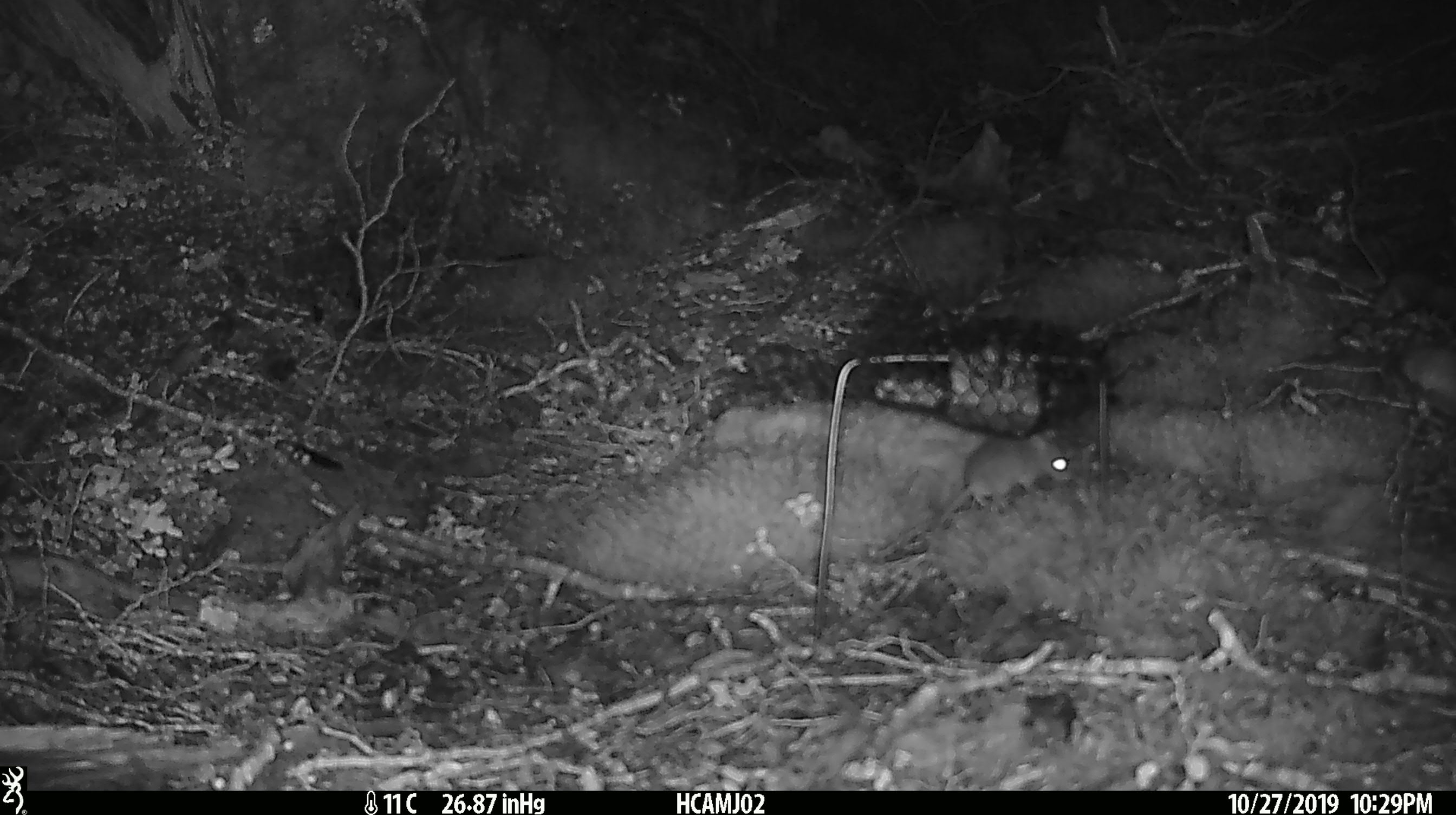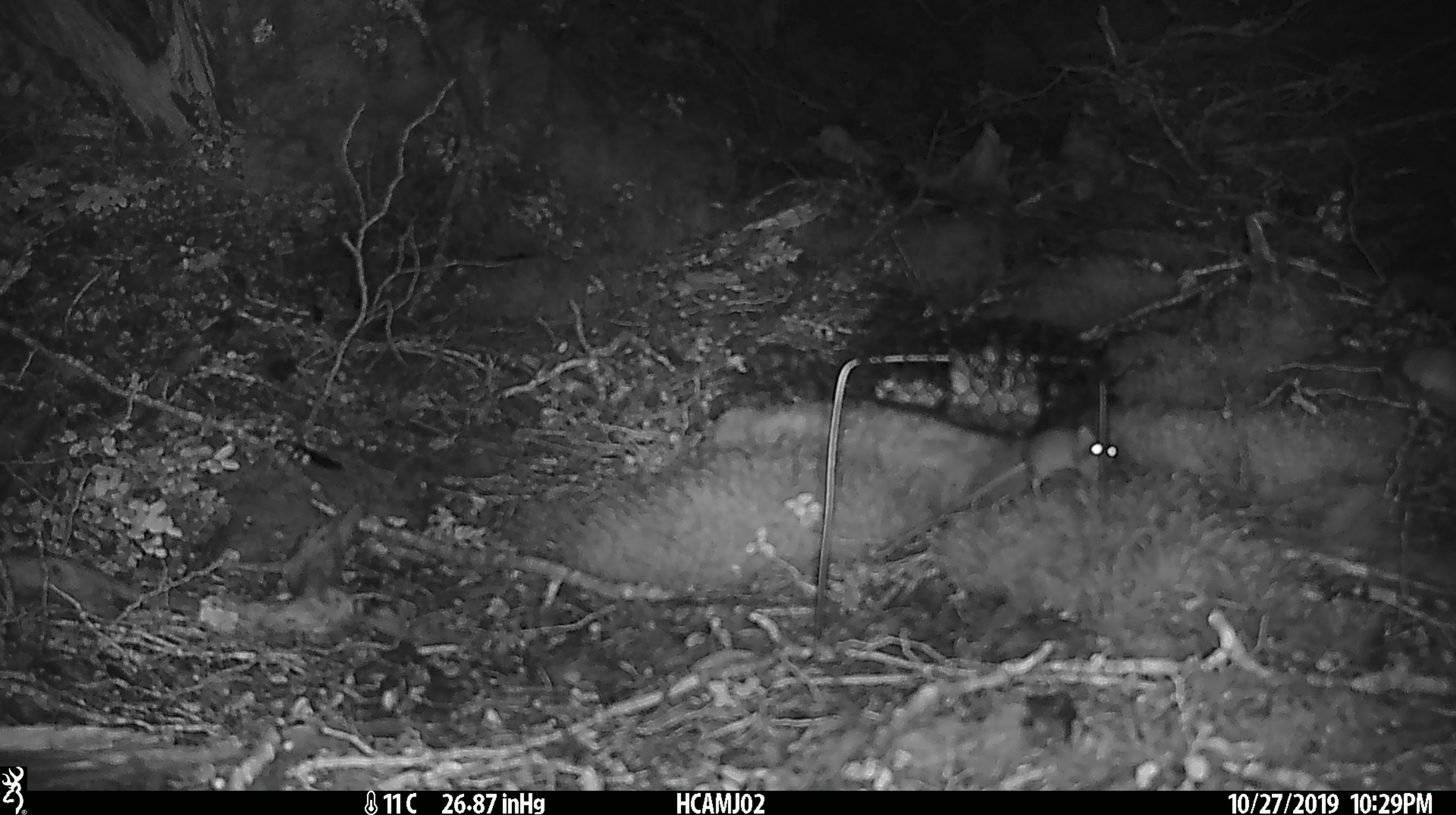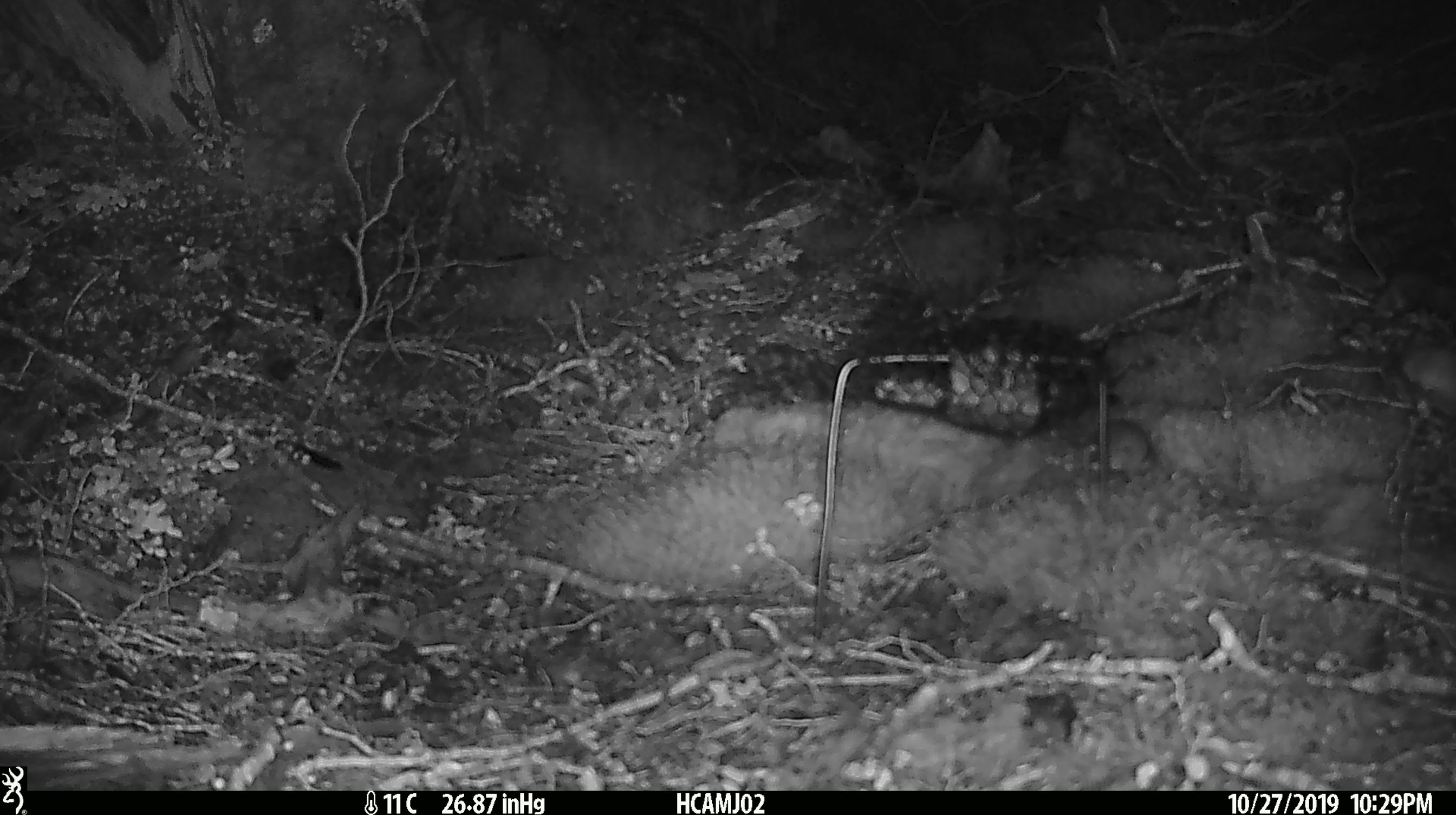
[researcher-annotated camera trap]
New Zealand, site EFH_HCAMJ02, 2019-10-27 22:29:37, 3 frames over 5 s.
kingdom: Animalia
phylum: Chordata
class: Mammalia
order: Rodentia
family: Muridae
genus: Mus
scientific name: Mus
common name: mouse